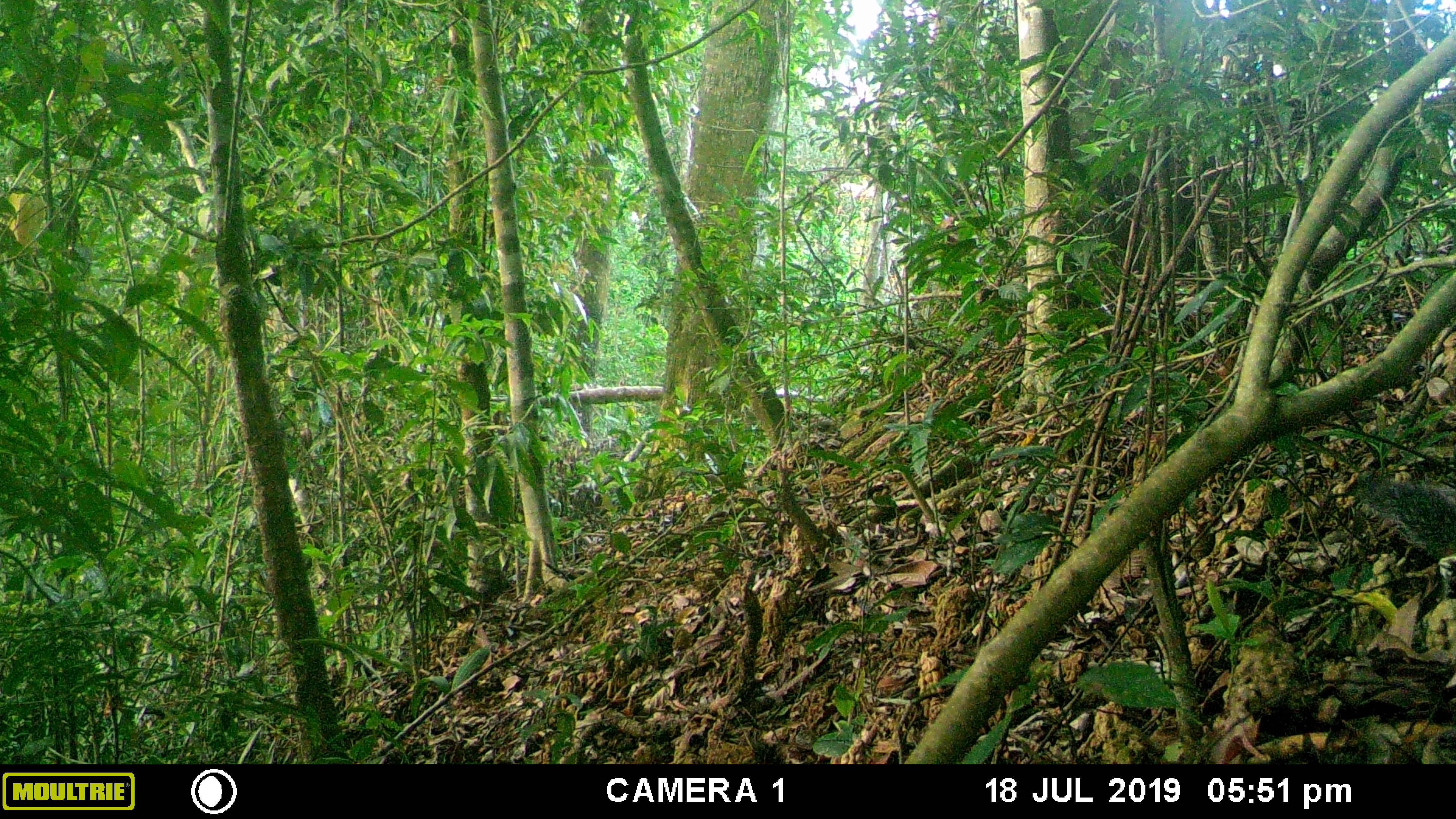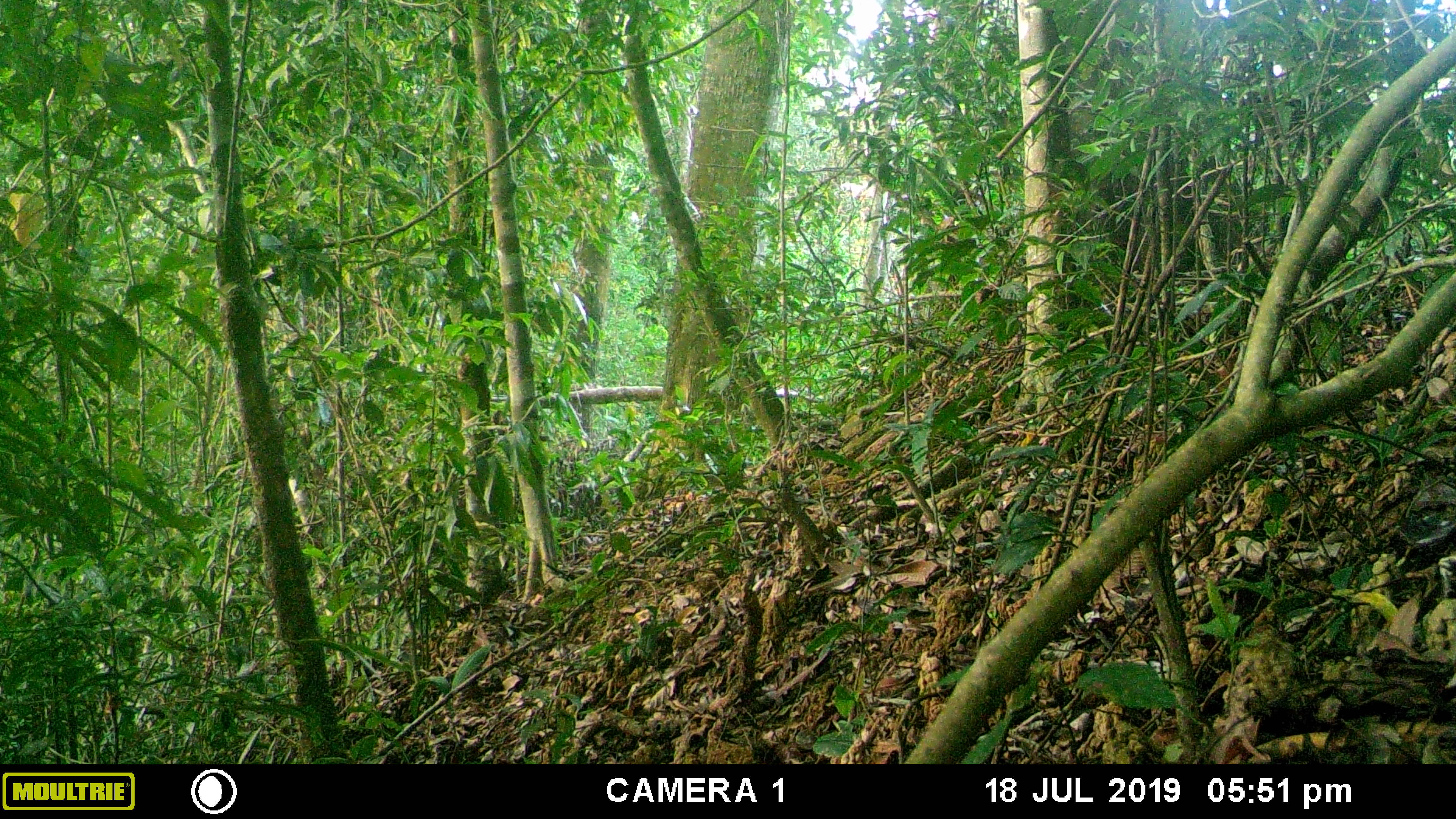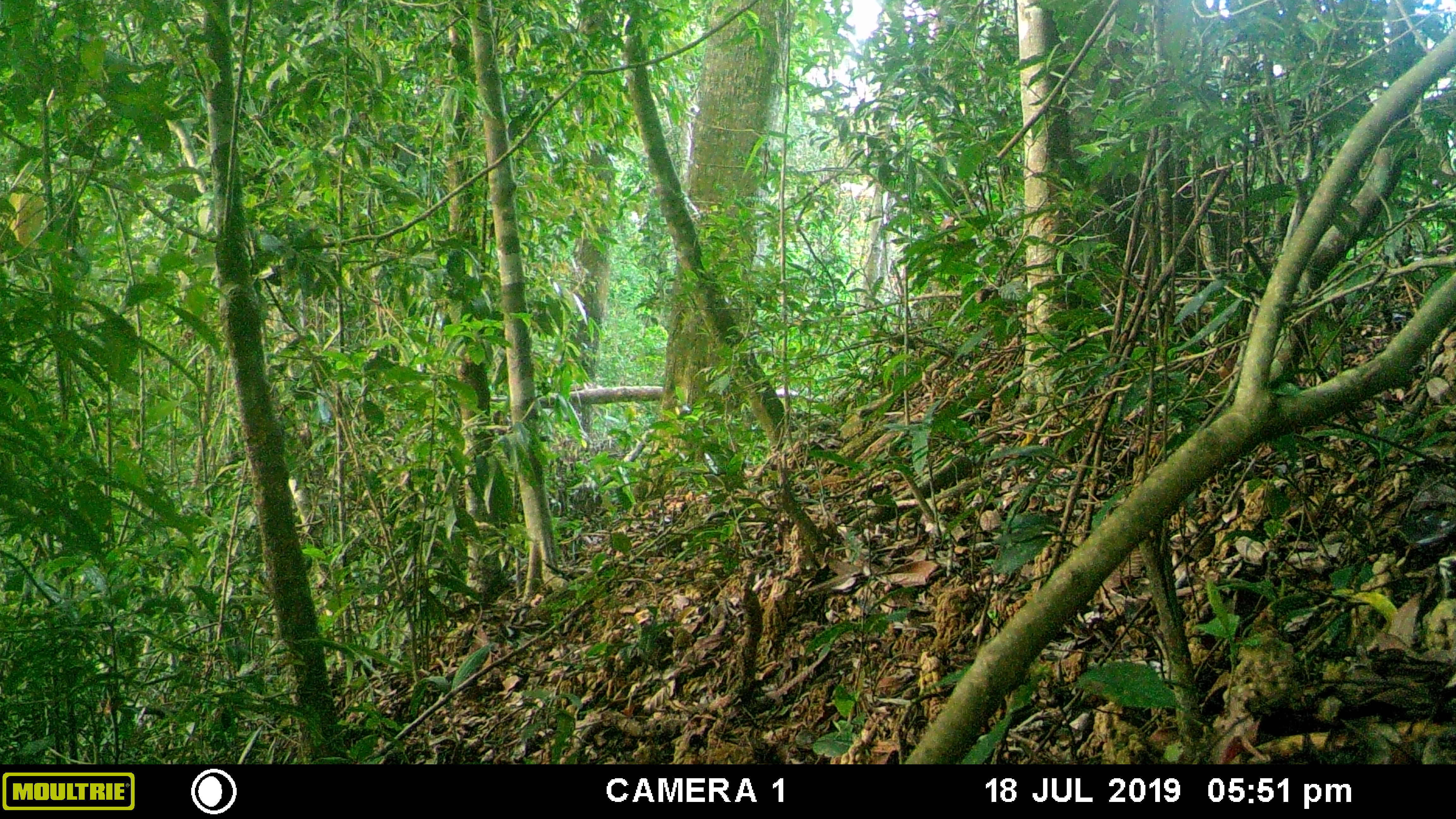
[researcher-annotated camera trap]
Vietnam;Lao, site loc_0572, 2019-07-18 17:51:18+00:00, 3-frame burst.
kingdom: Animalia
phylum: Chordata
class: Mammalia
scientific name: Mammalia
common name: mammal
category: unidentified small mammal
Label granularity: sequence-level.